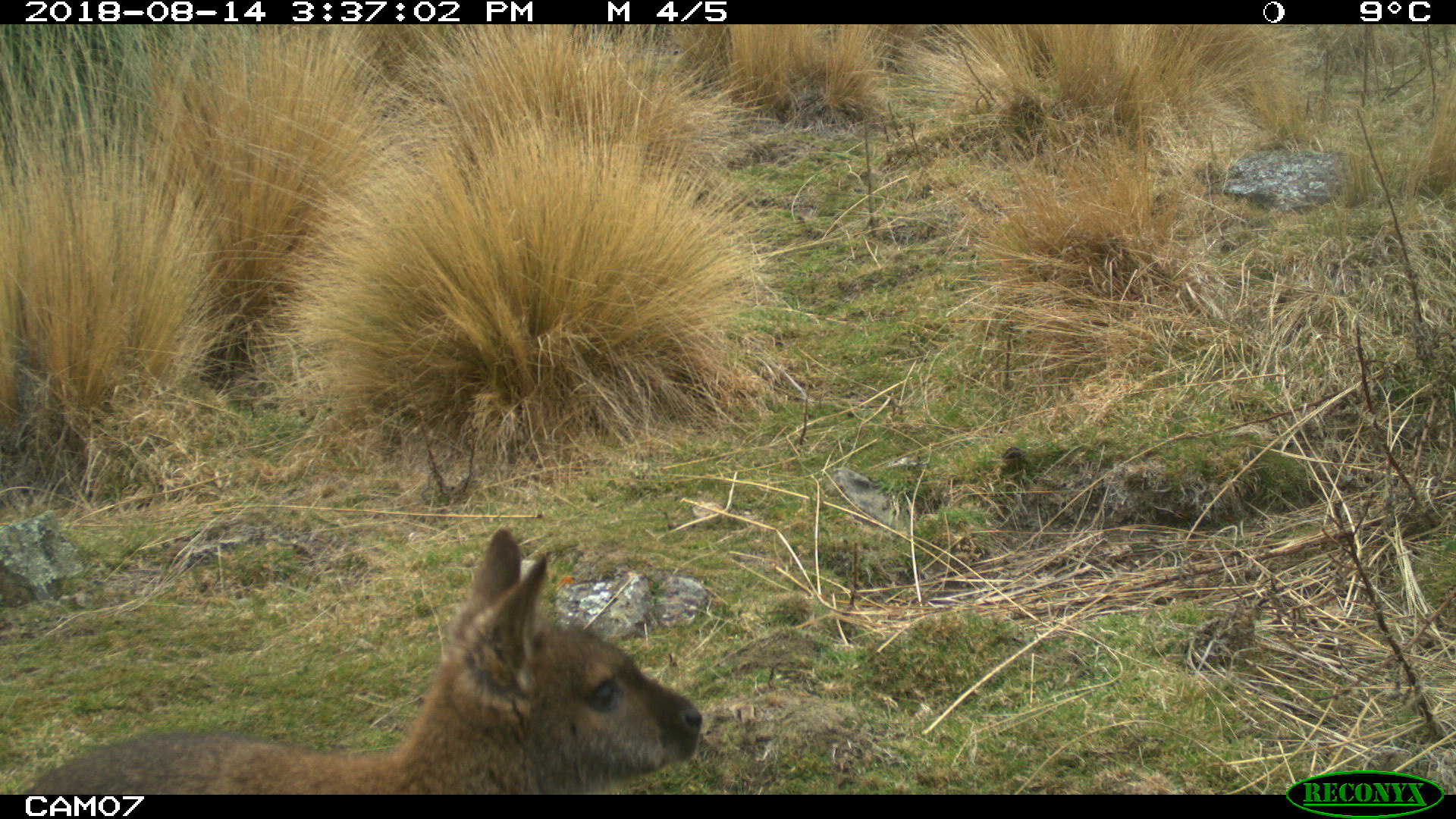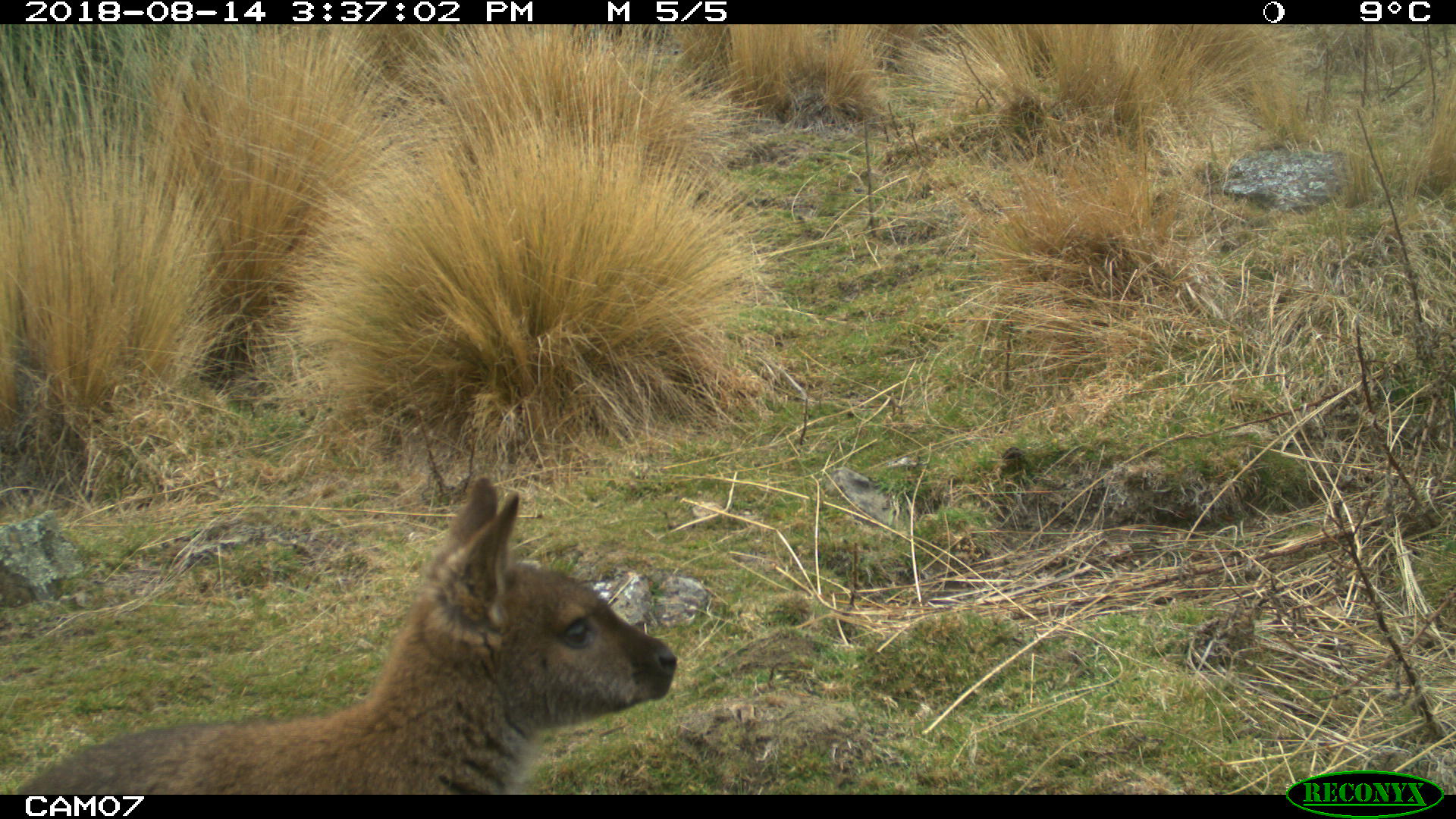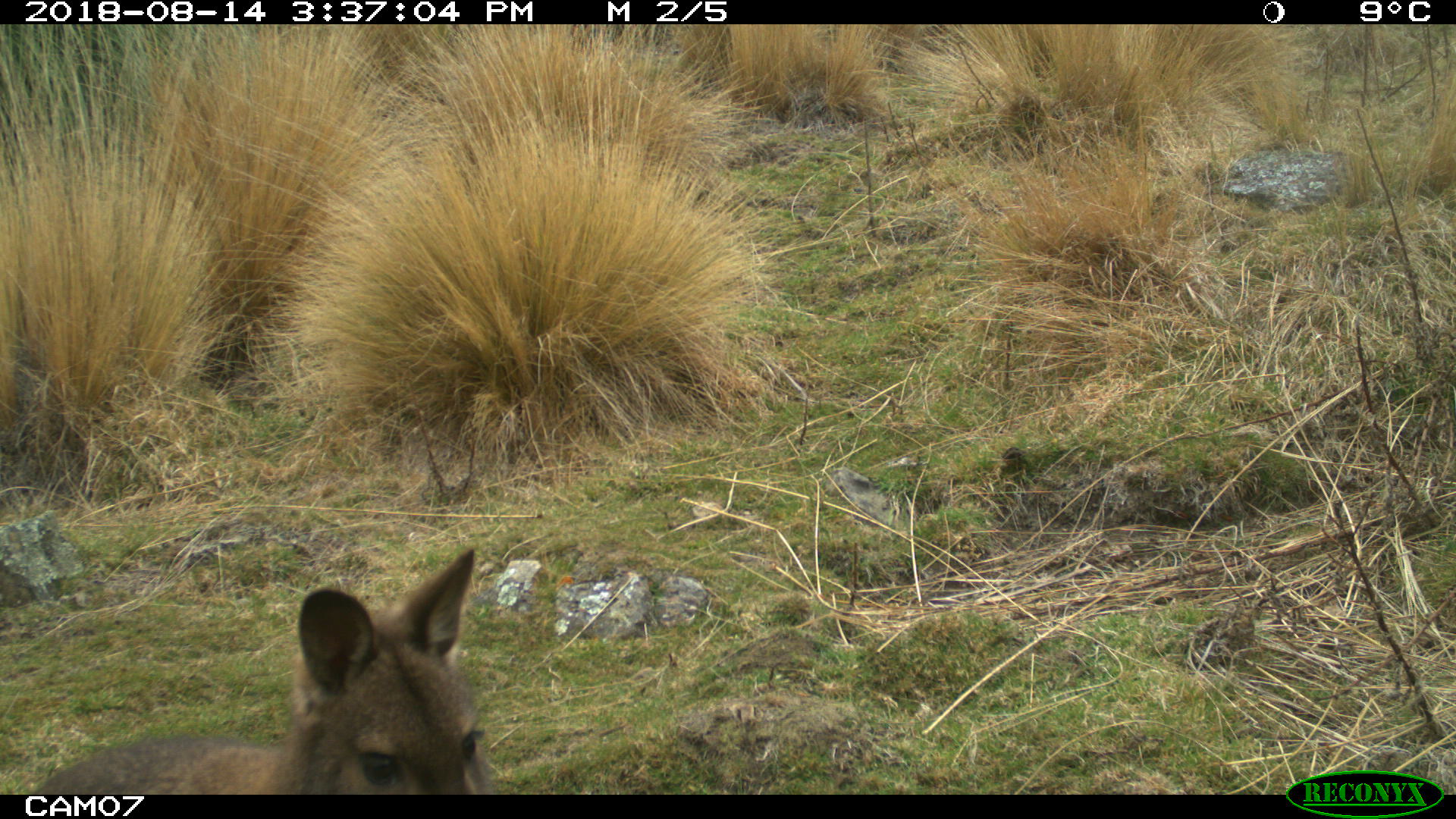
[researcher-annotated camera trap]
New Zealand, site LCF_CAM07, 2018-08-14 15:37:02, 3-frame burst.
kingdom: Animalia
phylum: Chordata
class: Mammalia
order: Diprotodontia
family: Macropodidae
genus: Notamacropus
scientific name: Notamacropus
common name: wallaby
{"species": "wallaby (Notamacropus)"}